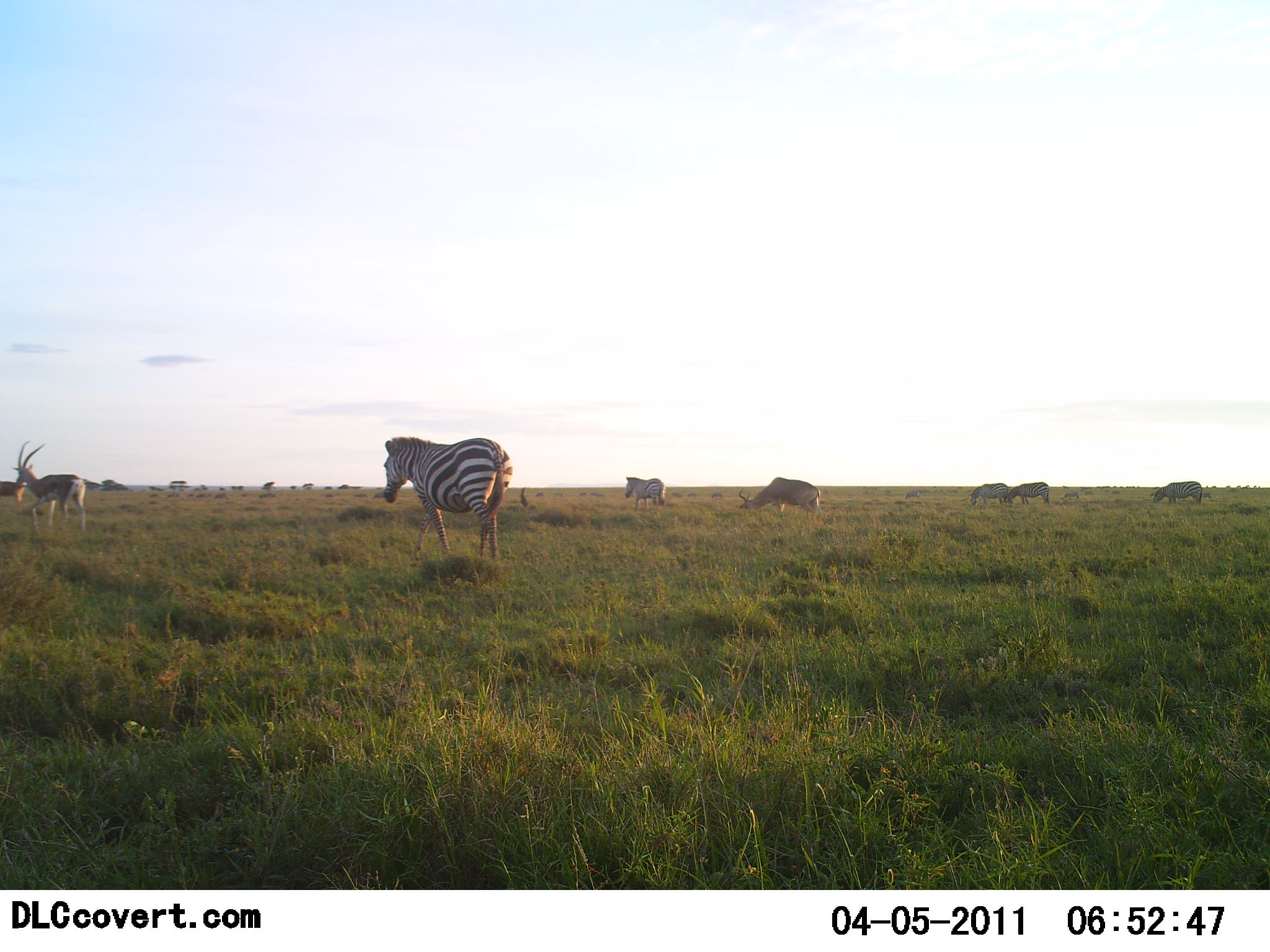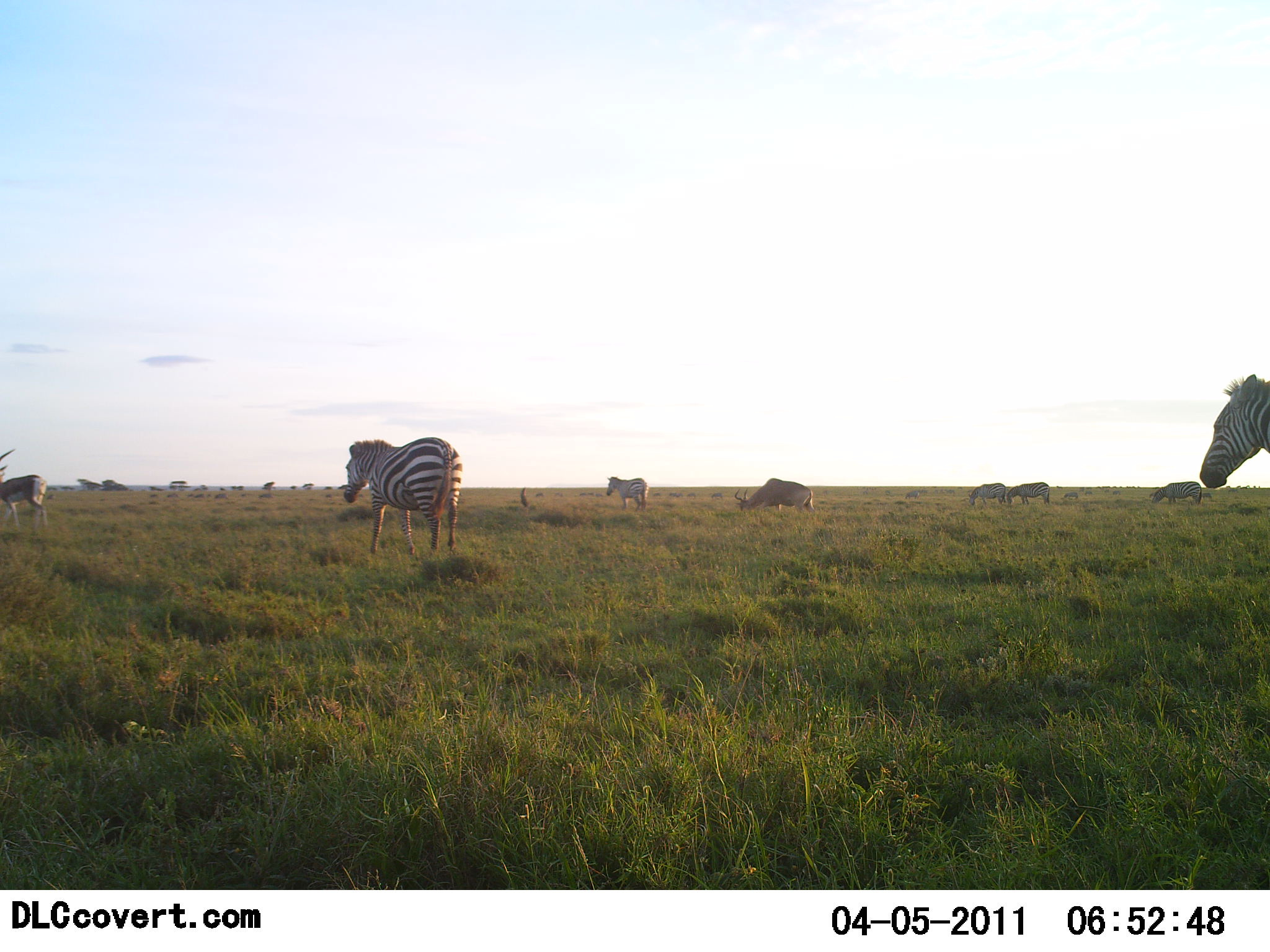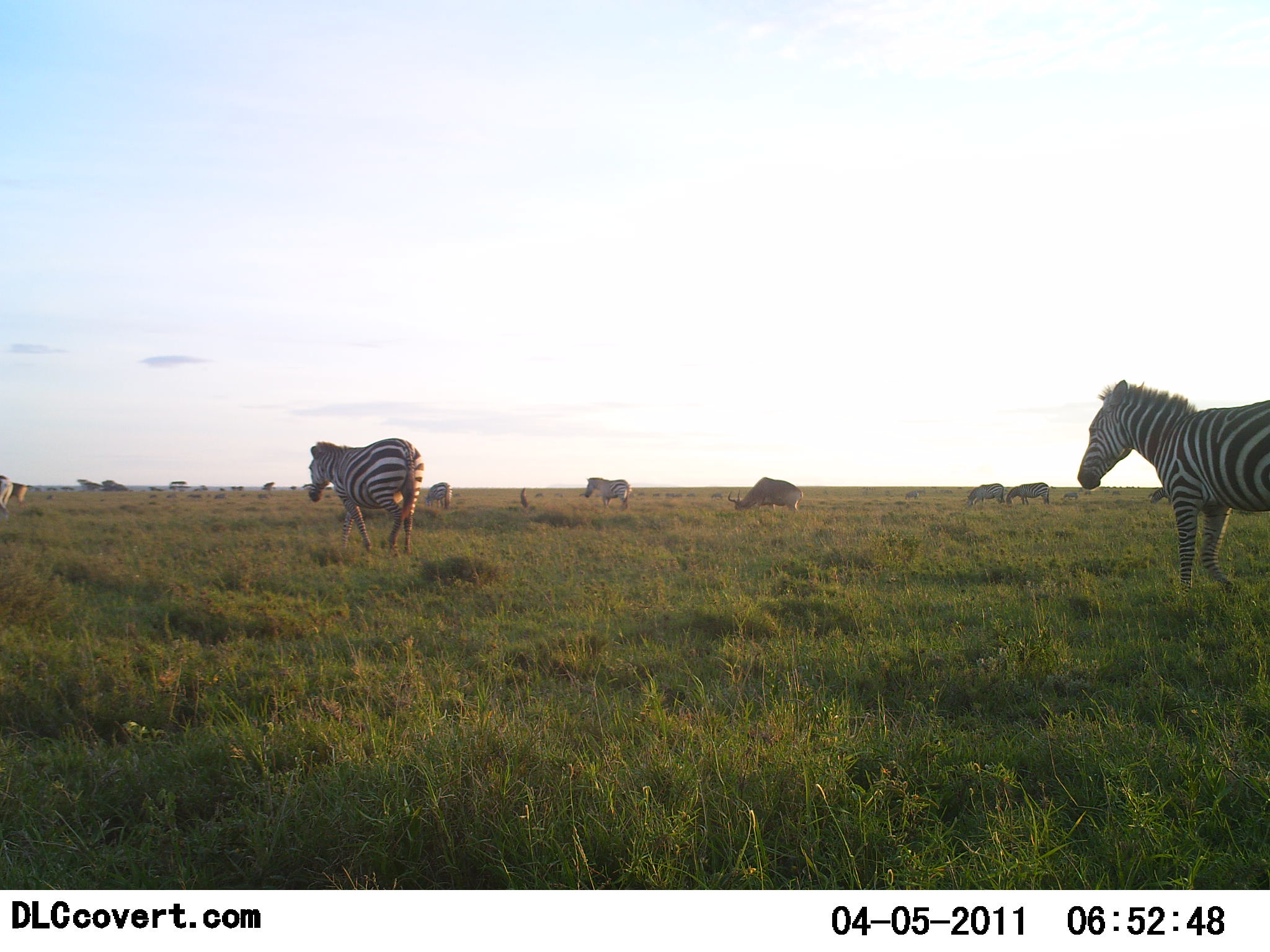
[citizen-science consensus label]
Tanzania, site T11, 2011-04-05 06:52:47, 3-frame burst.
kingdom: Animalia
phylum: Chordata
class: Mammalia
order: Artiodactyla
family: Bovidae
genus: Eudorcas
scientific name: Eudorcas thomsonii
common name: thomson's gazelle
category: gazellethomsons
Gazellethomsons (thomson's gazelle) (Eudorcas thomsonii), count 1. Behavior (volunteer vote fractions): standing 17%, resting 0%, moving 83%, interacting 0%. Young present (vote fraction): 0%. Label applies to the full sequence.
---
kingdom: Animalia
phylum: Chordata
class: Mammalia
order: Perissodactyla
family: Equidae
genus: Equus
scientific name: Equus quagga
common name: plains zebra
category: zebra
Zebra (plains zebra) (Equus quagga), count 6. Behavior (volunteer vote fractions): standing 27%, resting 0%, moving 95%, interacting 0%. Young present (vote fraction): 0%. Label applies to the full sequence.